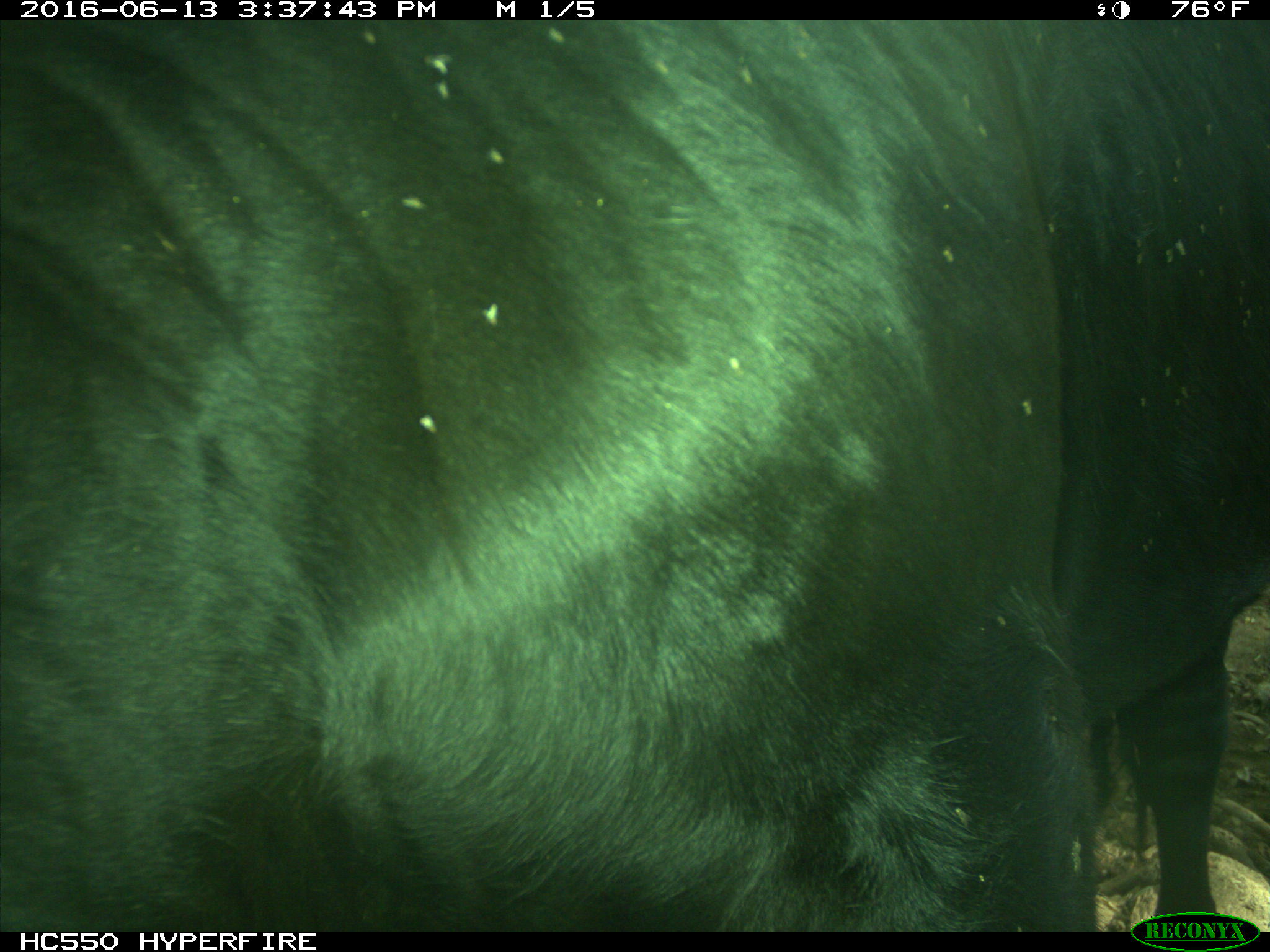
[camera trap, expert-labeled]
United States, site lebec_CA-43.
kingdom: Animalia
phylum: Chordata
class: Mammalia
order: Artiodactyla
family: Bovidae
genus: Bos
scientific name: Bos taurus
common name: domestic cow